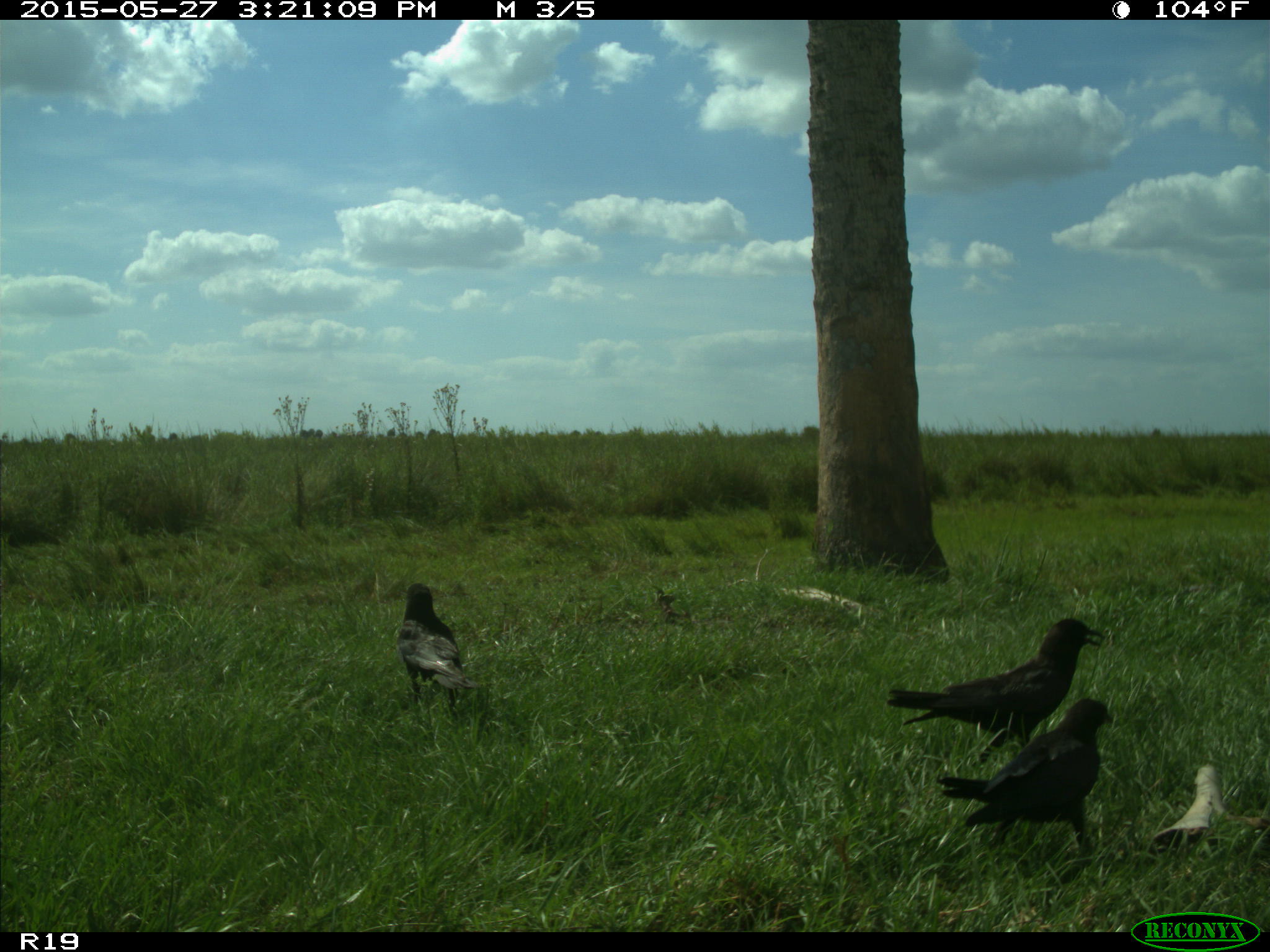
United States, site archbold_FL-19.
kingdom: Animalia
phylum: Chordata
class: Aves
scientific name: Aves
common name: birds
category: unidentified bird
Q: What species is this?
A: Unidentified bird (birds) (Aves).